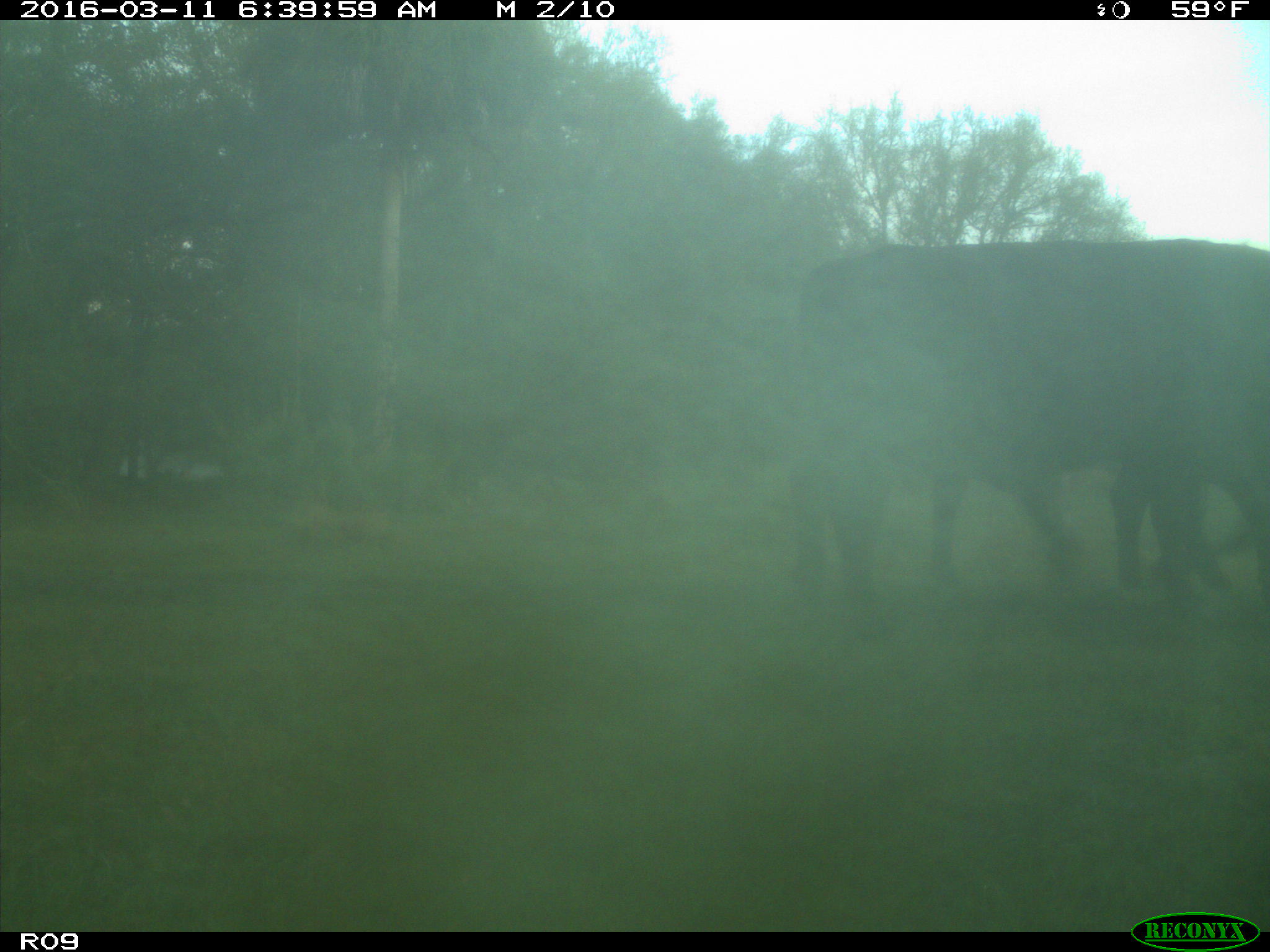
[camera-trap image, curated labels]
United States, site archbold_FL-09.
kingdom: Animalia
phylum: Chordata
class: Mammalia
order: Artiodactyla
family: Bovidae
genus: Bos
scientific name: Bos taurus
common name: domestic cow